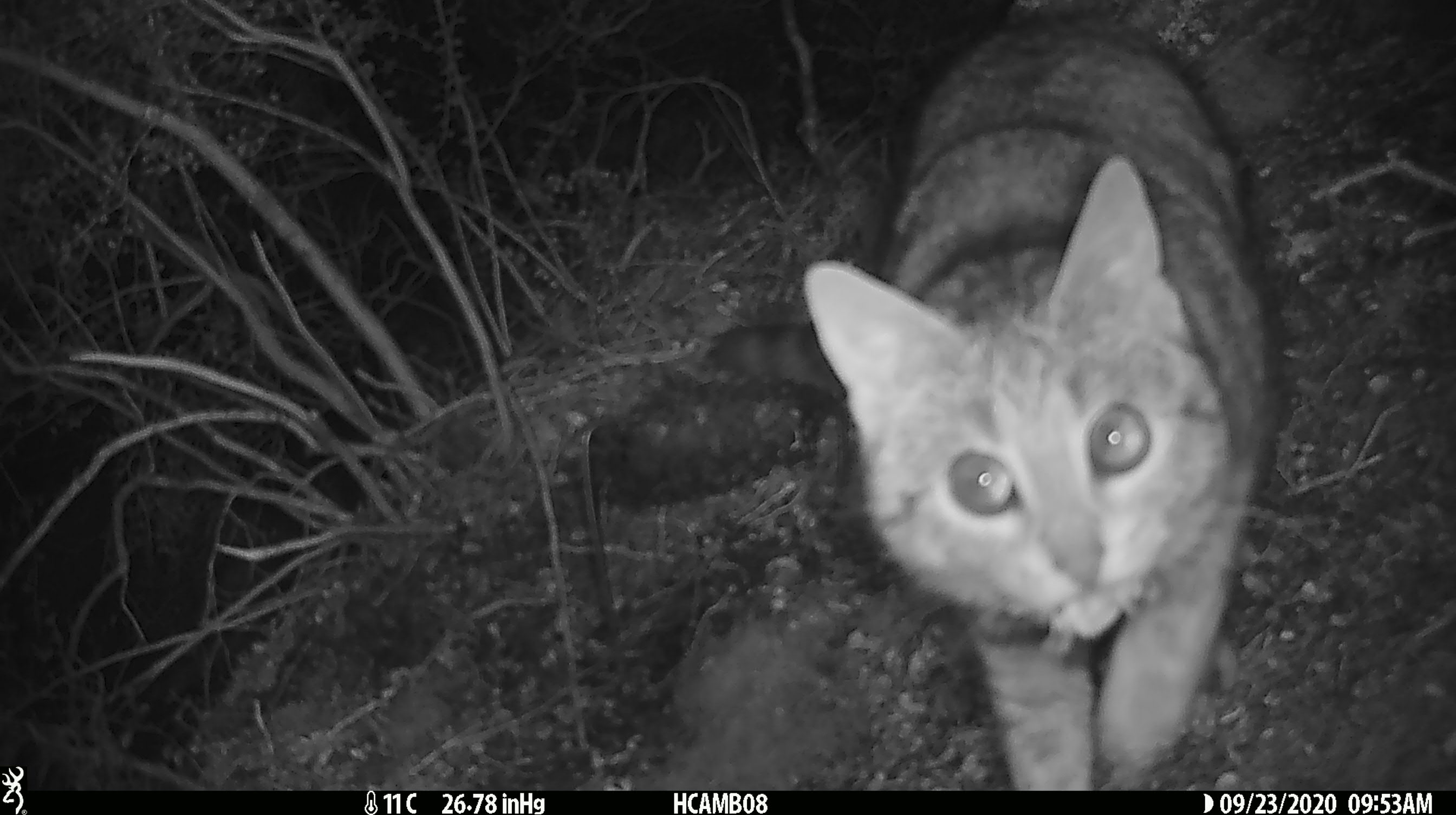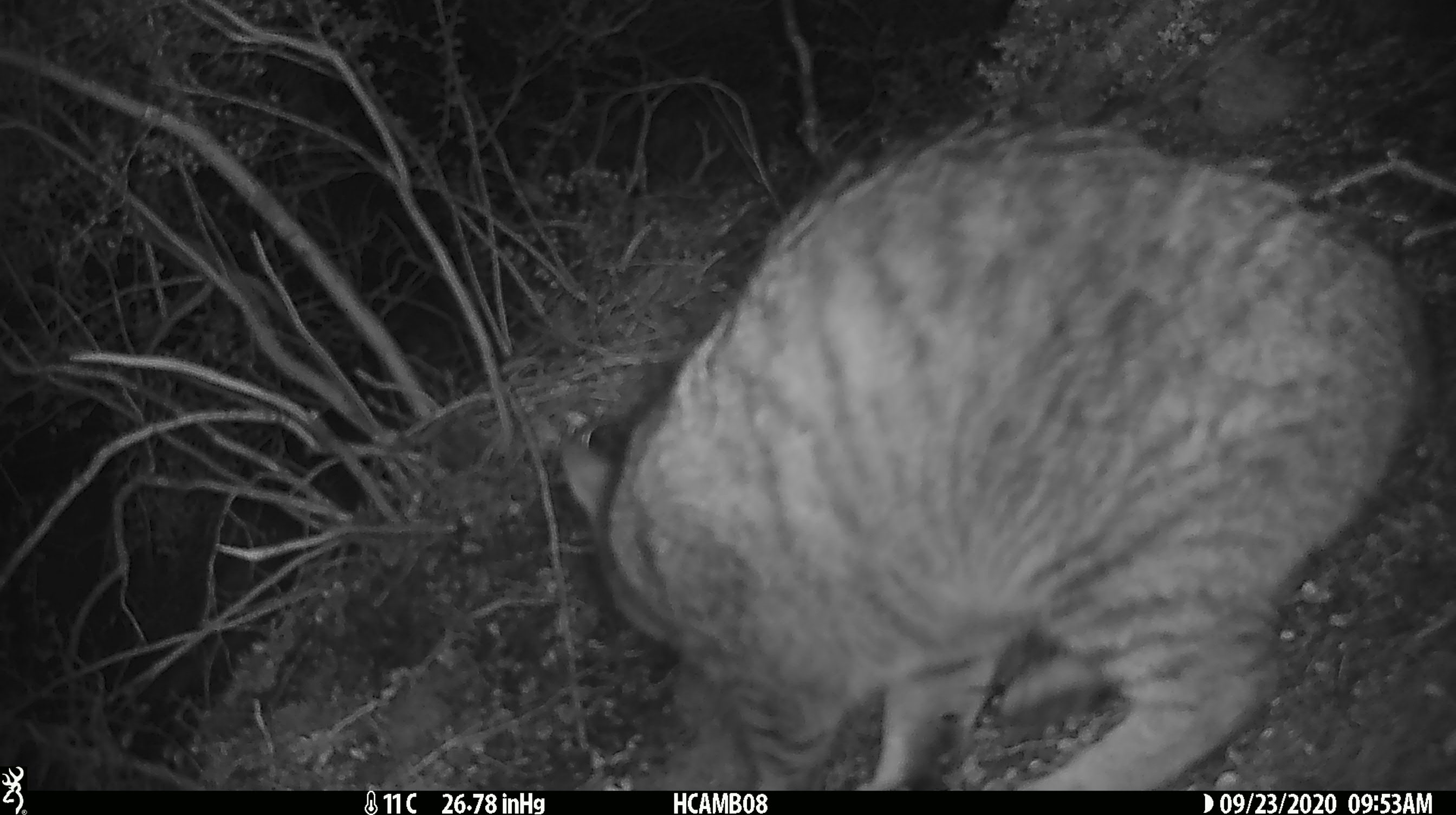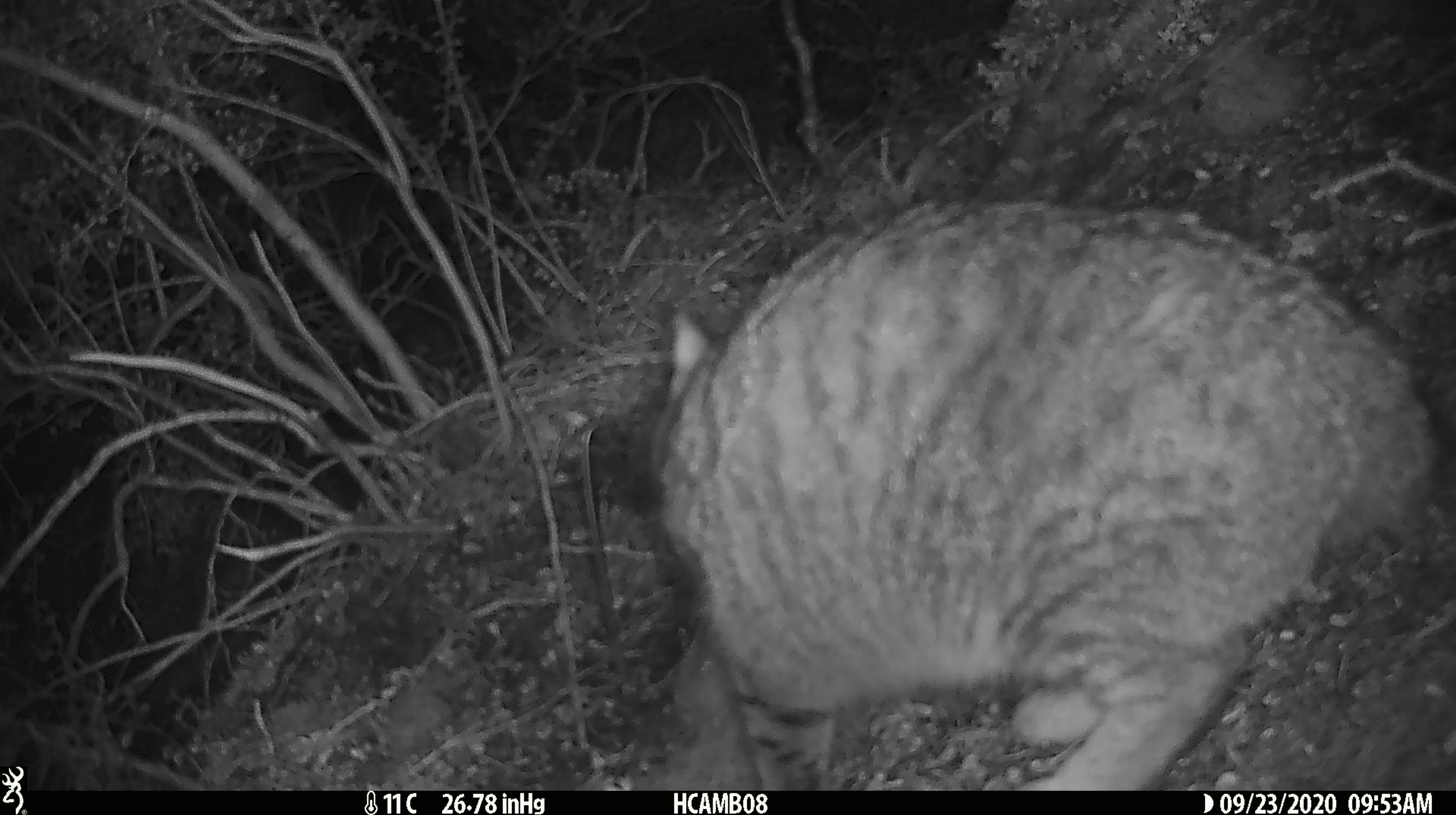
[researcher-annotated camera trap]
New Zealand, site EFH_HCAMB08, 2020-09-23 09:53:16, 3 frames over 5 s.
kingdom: Animalia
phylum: Chordata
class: Mammalia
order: Carnivora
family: Felidae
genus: Felis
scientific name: Felis catus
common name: domestic cat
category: cat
Cat (domestic cat) (Felis catus).